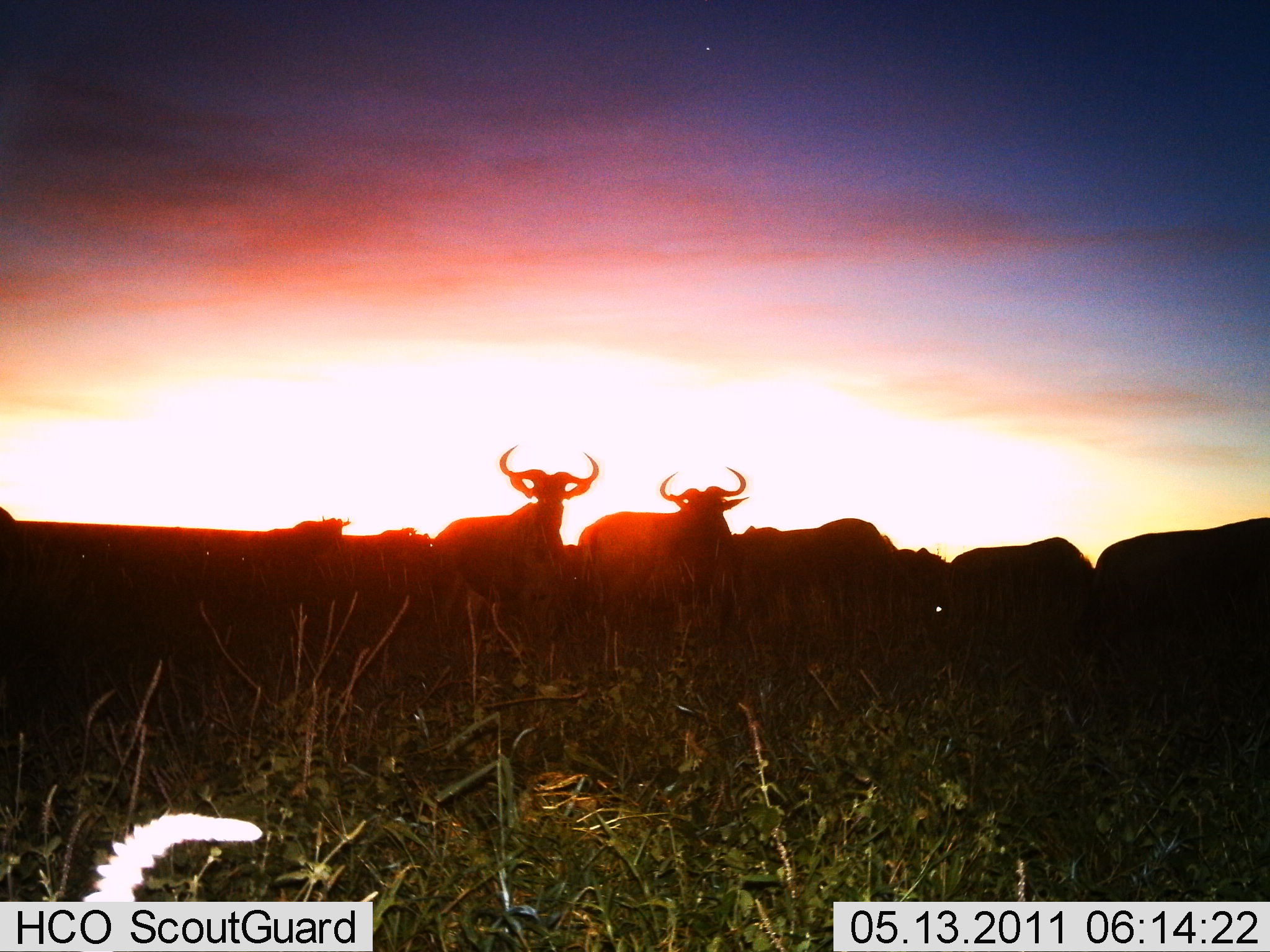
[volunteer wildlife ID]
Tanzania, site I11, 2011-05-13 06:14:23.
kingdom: Animalia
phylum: Chordata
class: Mammalia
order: Artiodactyla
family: Bovidae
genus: Connochaetes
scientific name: Connochaetes taurinus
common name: blue wildebeest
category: wildebeest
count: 10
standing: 87%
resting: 13%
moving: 7%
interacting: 7%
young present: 0%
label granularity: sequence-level